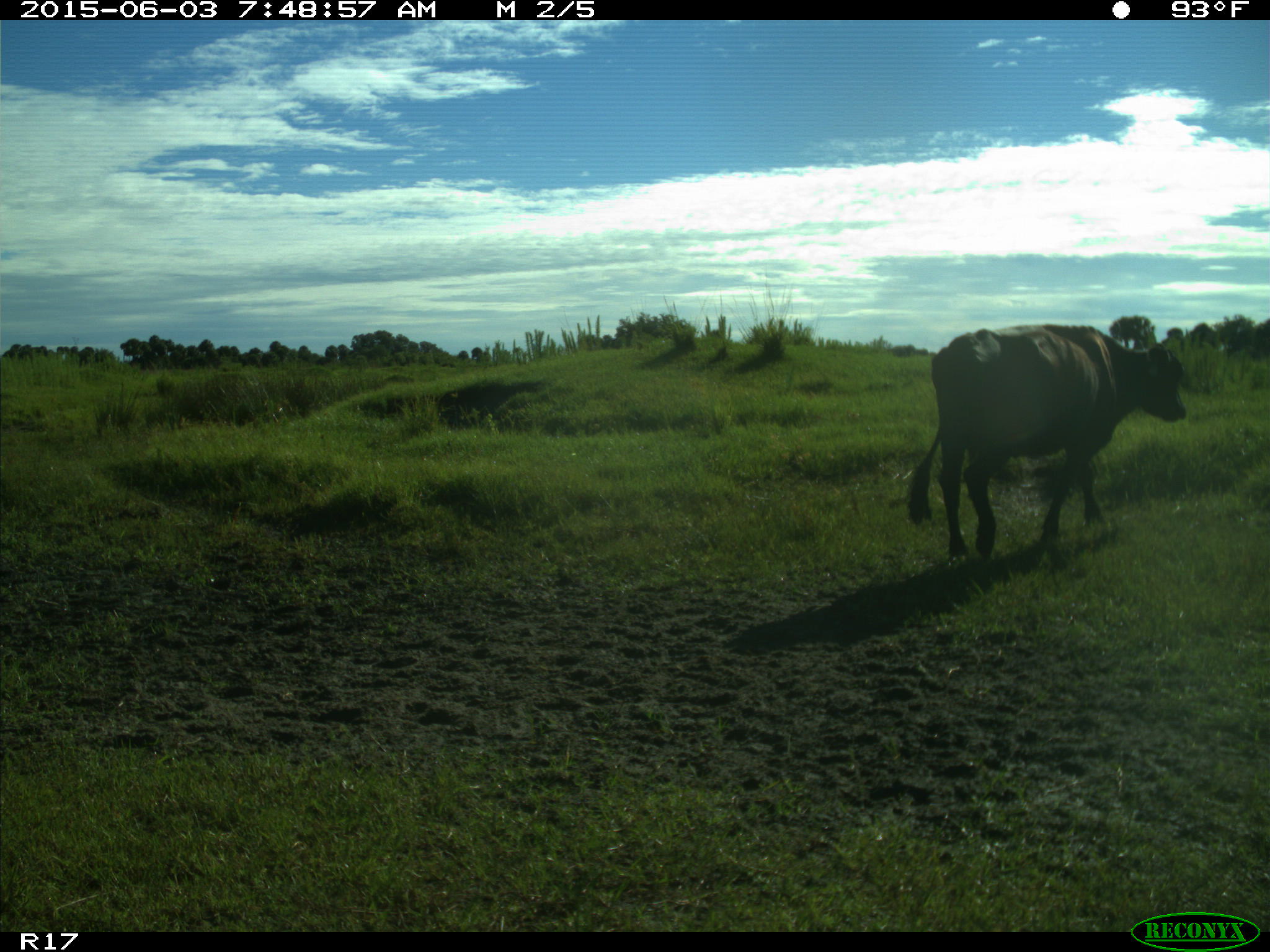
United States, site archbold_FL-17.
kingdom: Animalia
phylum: Chordata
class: Mammalia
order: Artiodactyla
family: Bovidae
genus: Bos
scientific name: Bos taurus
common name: domestic cow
Bos taurus (domestic cow).